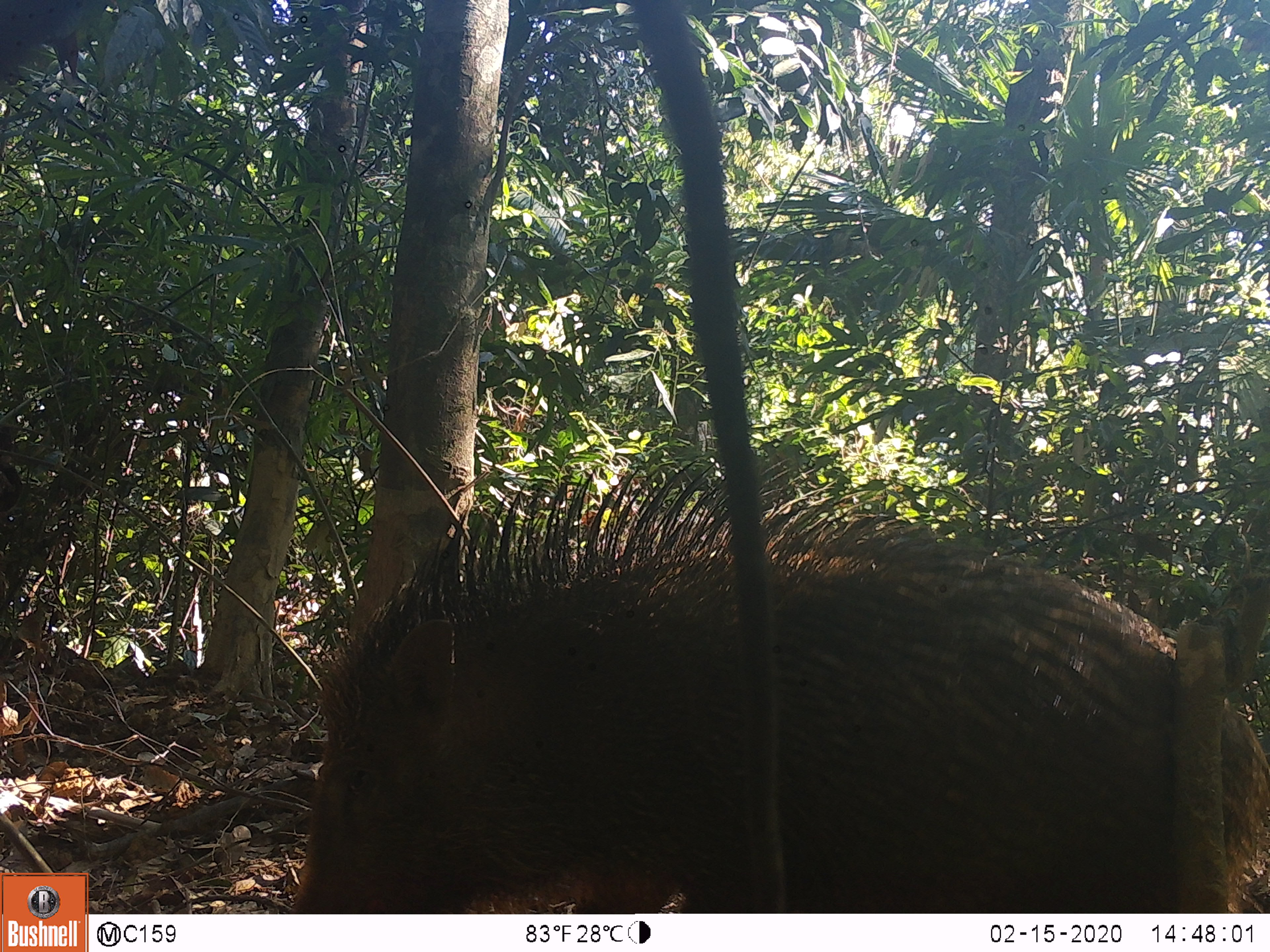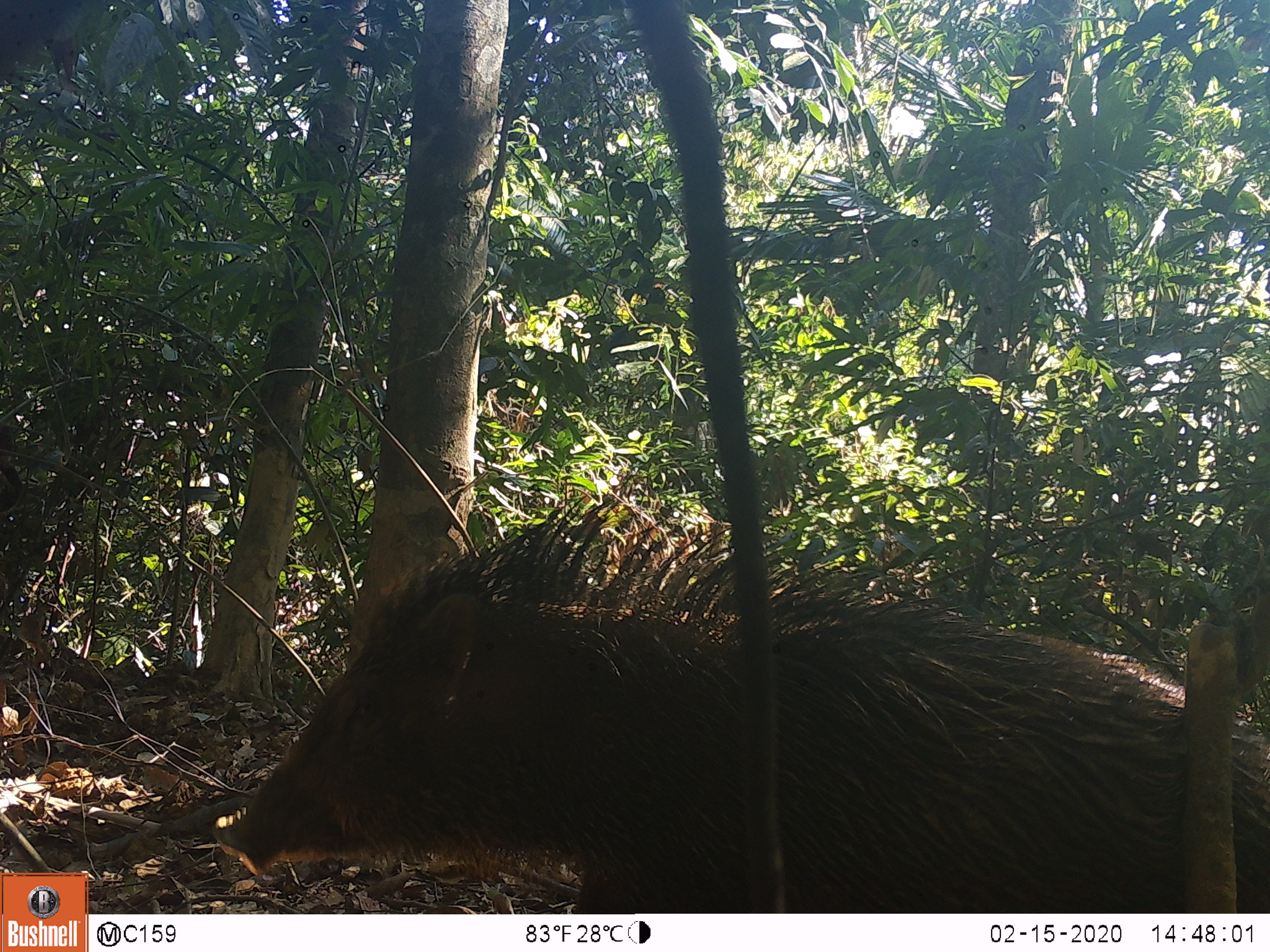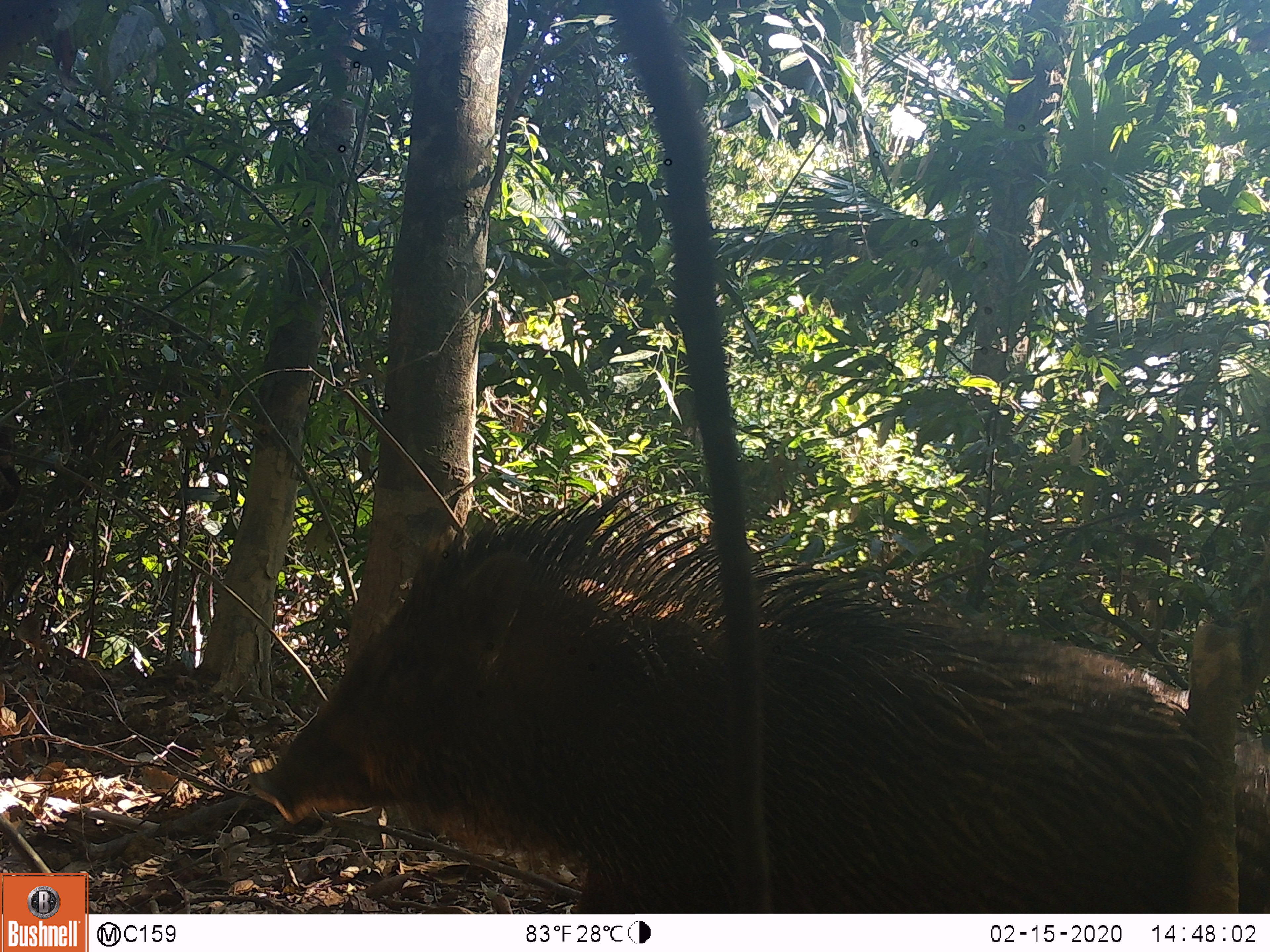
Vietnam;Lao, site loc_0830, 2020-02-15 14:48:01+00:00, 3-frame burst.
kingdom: Animalia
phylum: Chordata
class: Mammalia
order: Artiodactyla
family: Suidae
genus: Sus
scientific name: Sus scrofa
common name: eurasian wild pig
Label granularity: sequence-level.